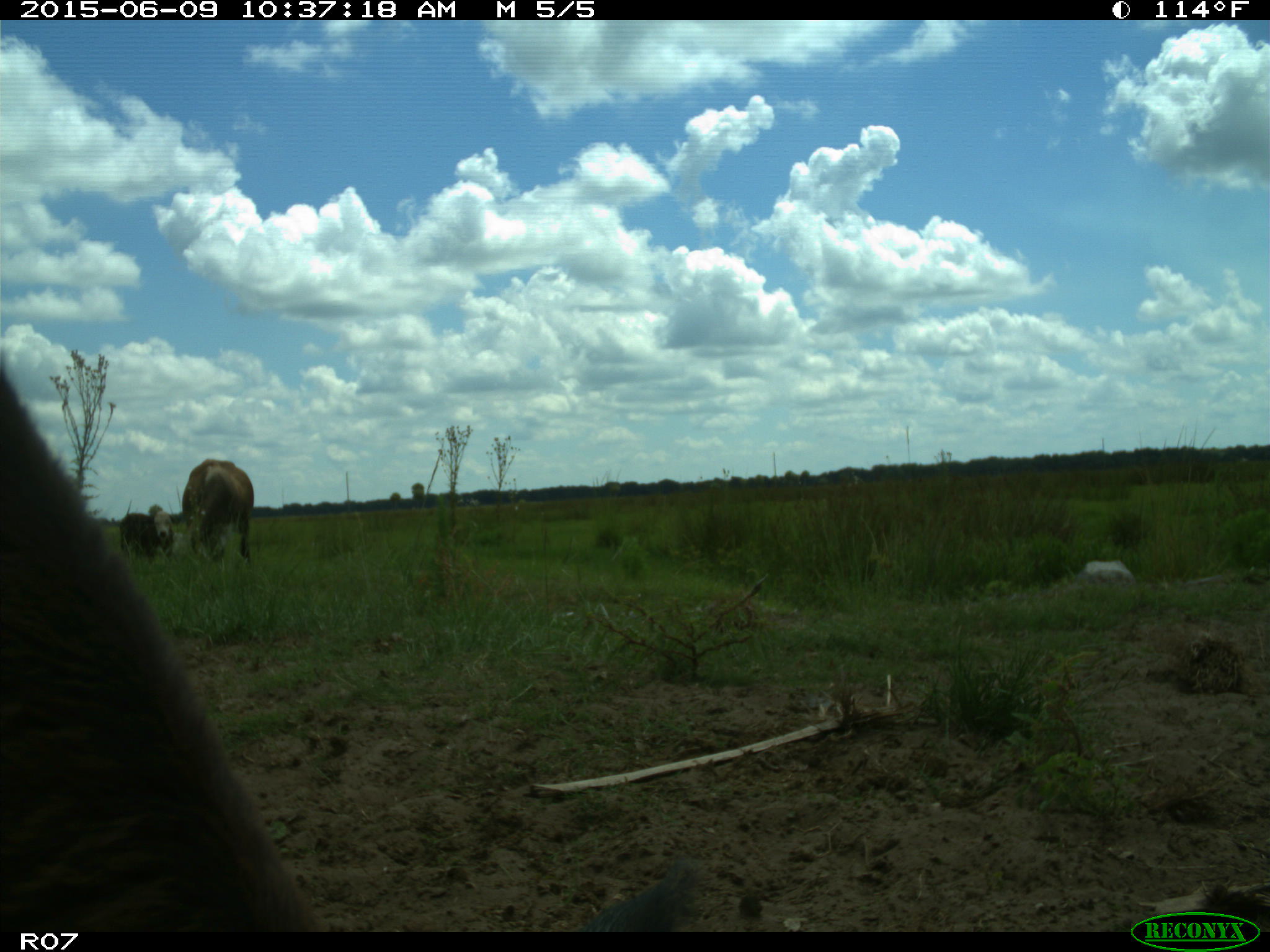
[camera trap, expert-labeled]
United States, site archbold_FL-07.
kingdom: Animalia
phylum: Chordata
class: Mammalia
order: Artiodactyla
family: Bovidae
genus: Bos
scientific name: Bos taurus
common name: domestic cow